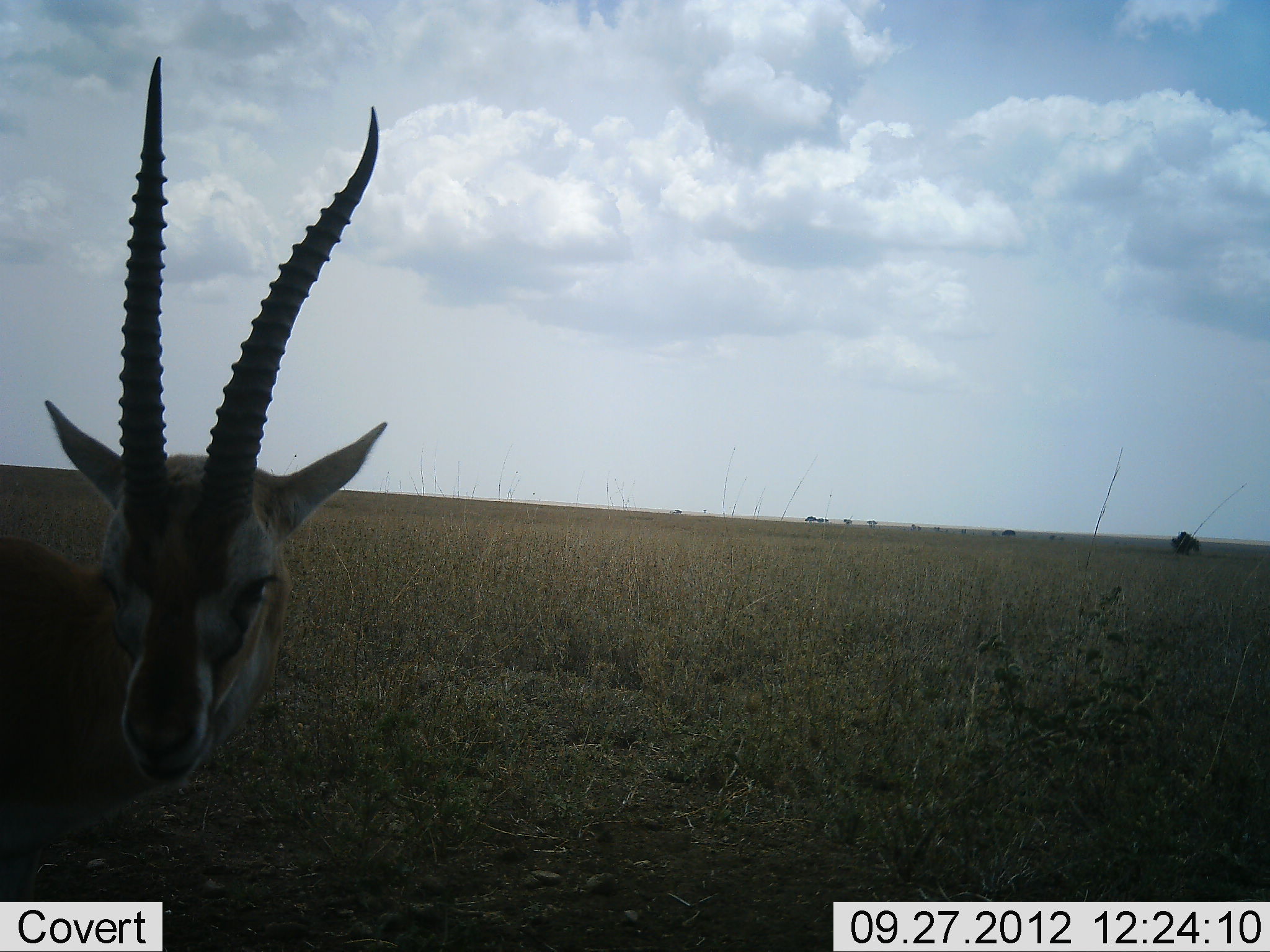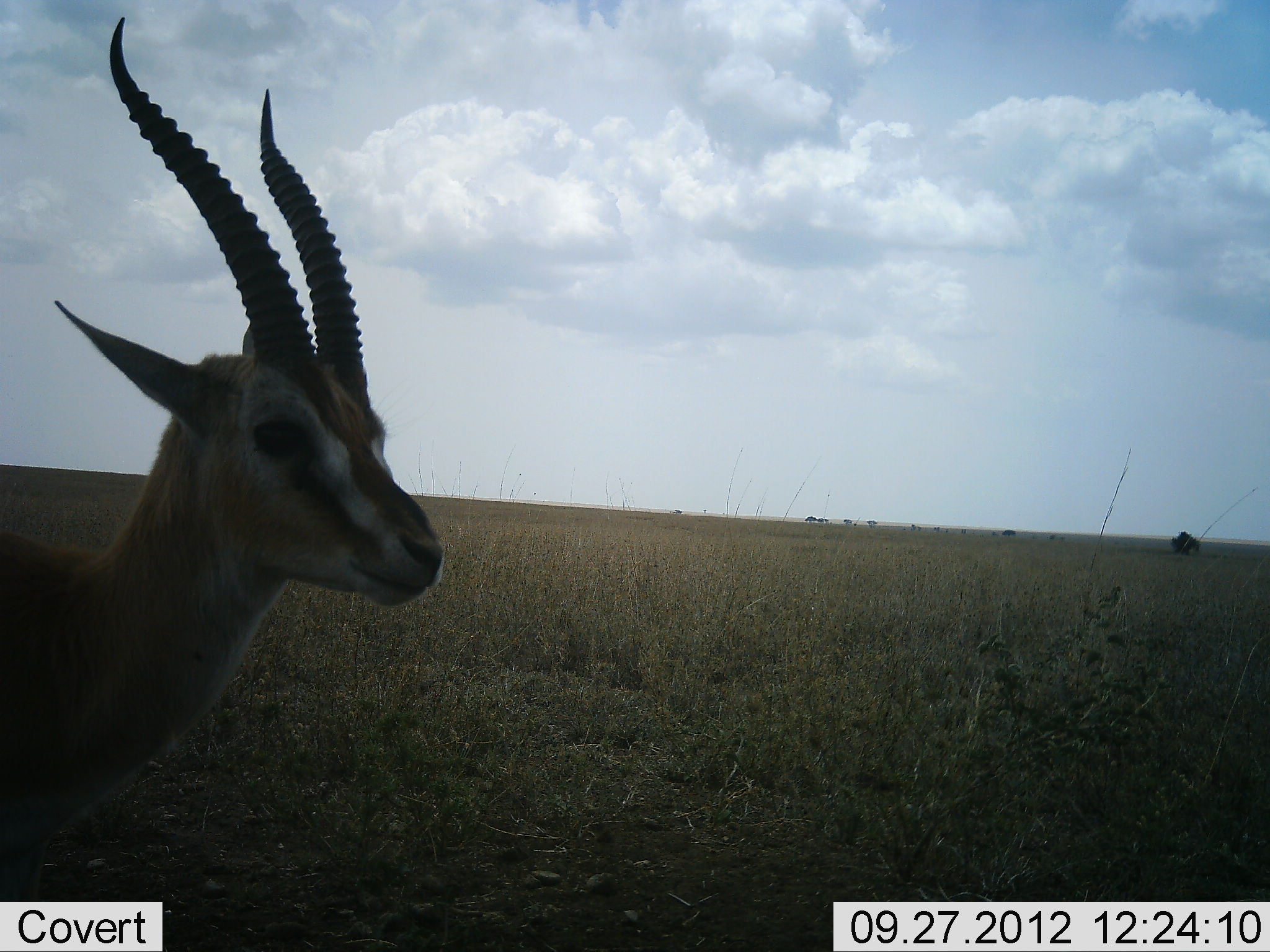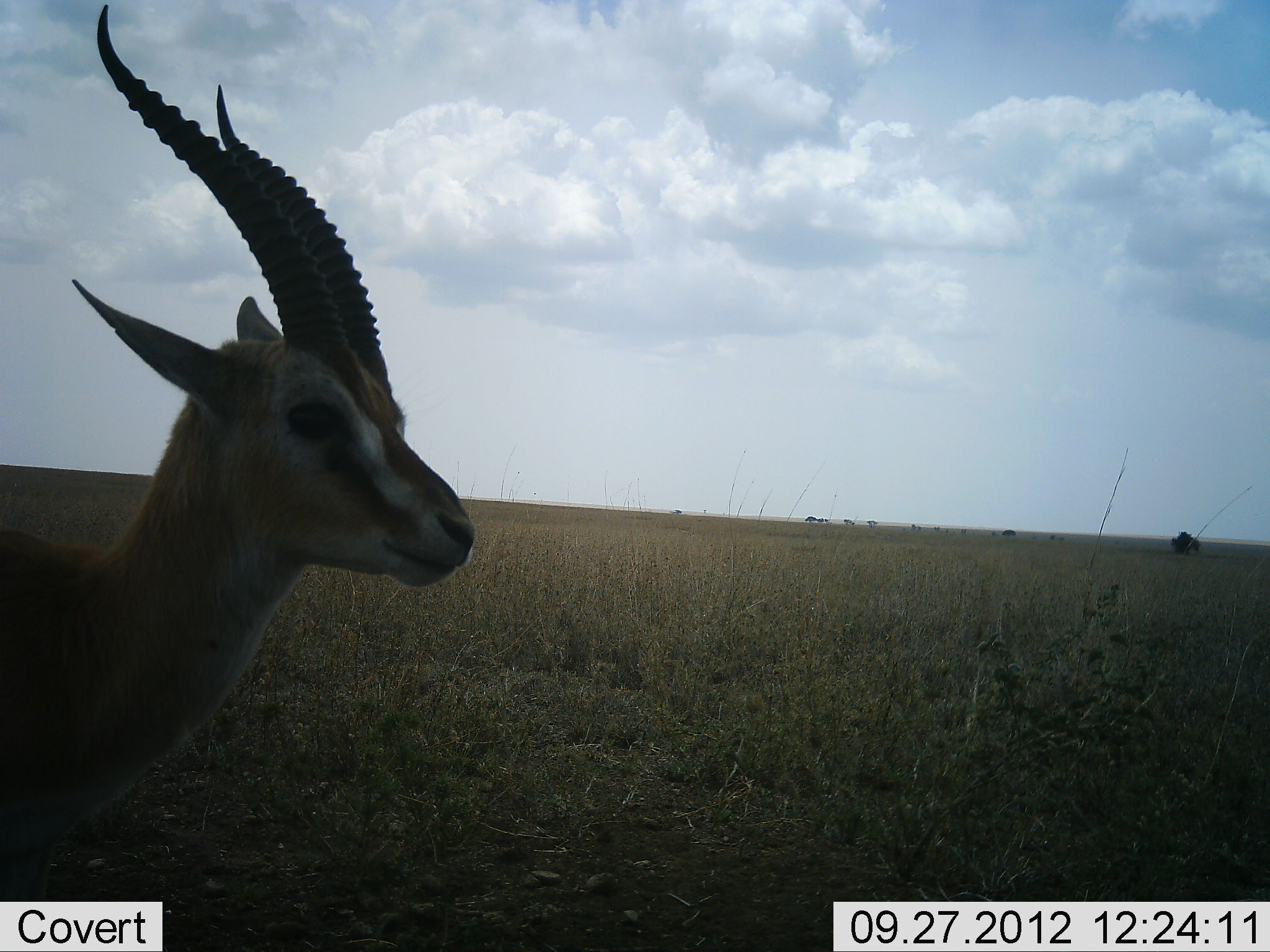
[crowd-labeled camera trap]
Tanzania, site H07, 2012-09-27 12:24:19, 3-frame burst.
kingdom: Animalia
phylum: Chordata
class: Mammalia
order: Artiodactyla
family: Bovidae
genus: Eudorcas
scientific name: Eudorcas thomsonii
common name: thomson's gazelle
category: gazellethomsons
Gazellethomsons (thomson's gazelle) (Eudorcas thomsonii), count 1. Behavior (volunteer vote fractions): standing 100%, resting 0%, moving 0%, interacting 0%. Young present (vote fraction): 0%. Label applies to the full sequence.